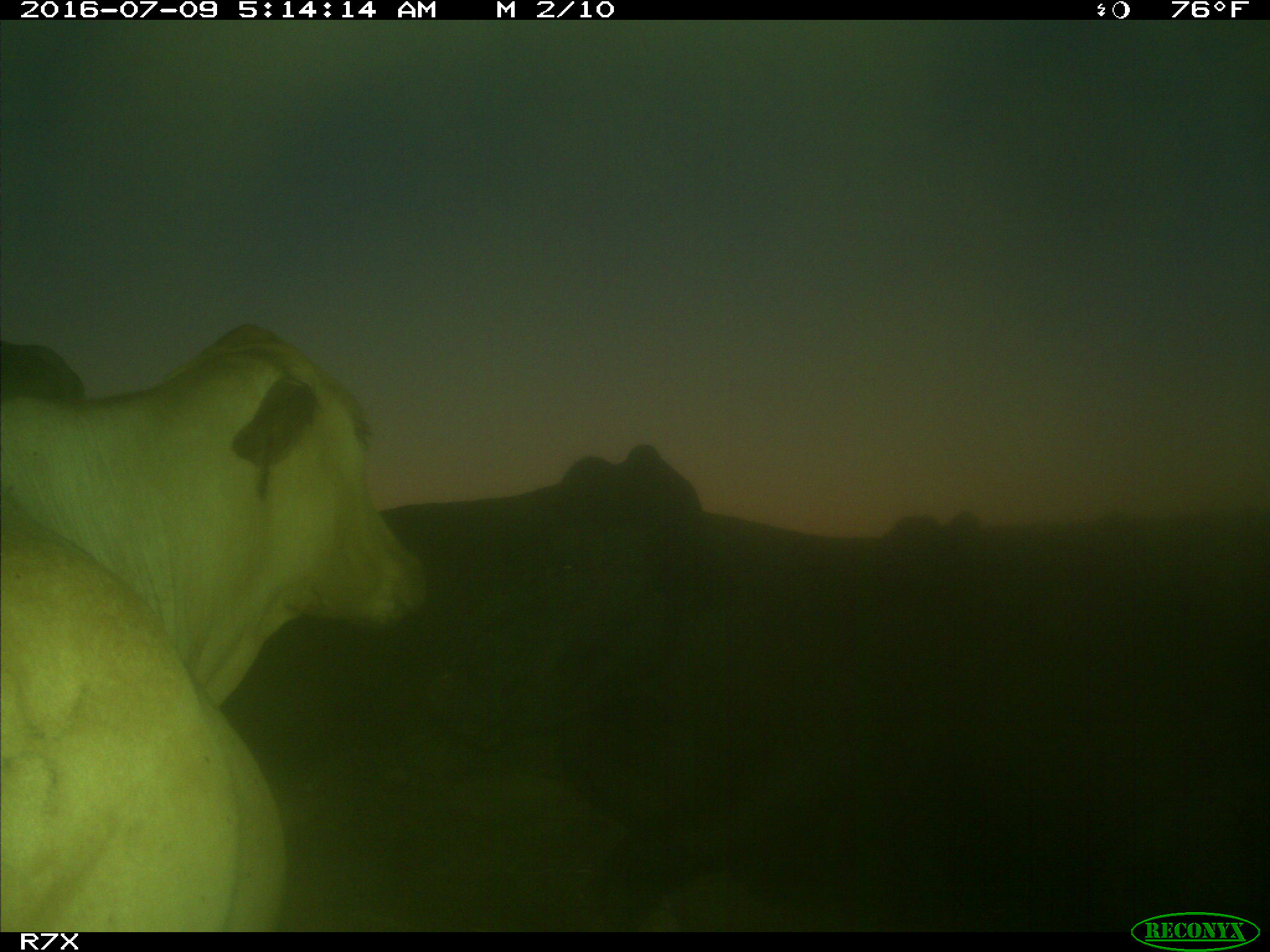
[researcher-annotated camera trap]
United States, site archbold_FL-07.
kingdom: Animalia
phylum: Chordata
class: Mammalia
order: Artiodactyla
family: Bovidae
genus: Bos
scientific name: Bos taurus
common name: domestic cow